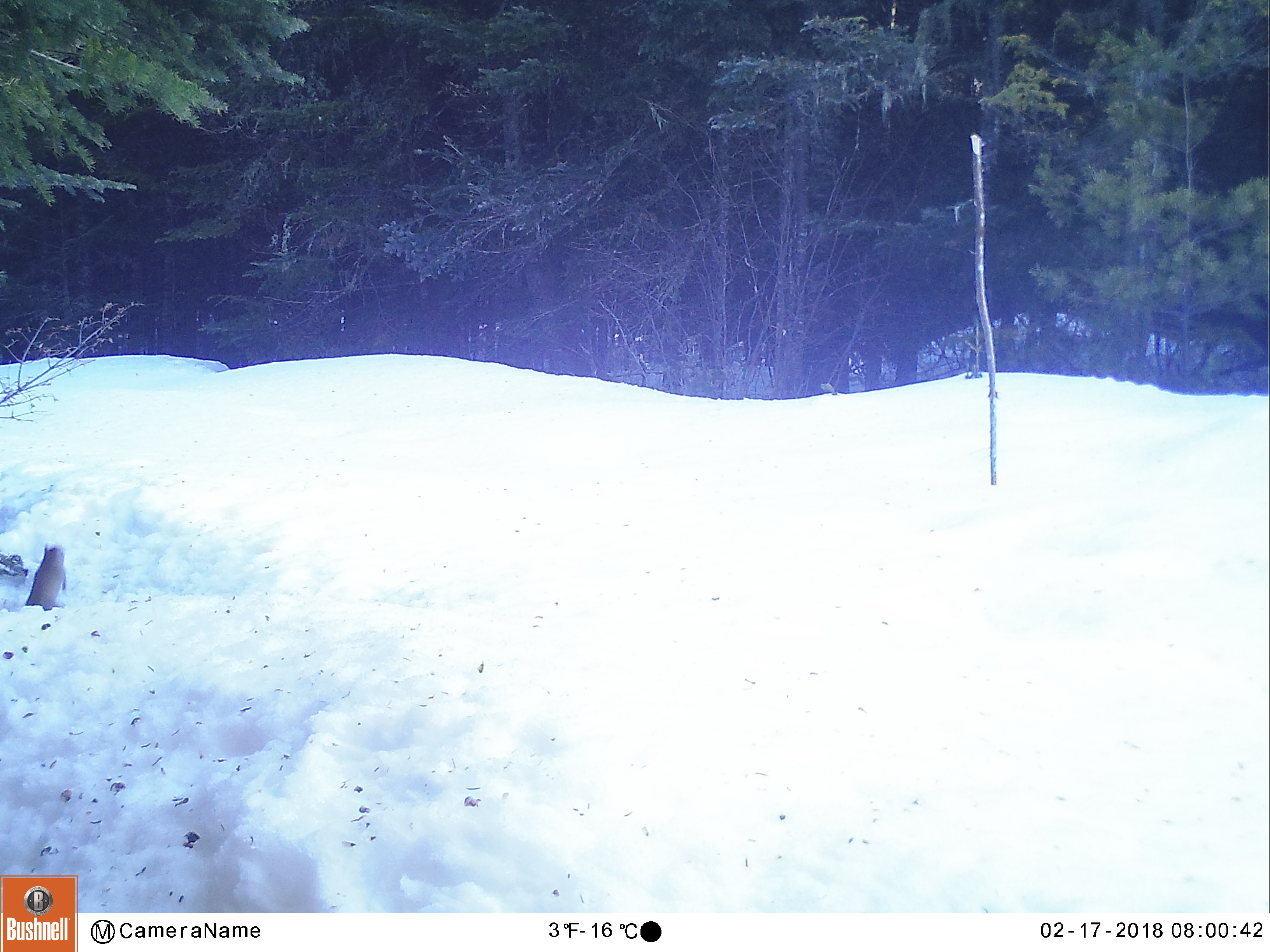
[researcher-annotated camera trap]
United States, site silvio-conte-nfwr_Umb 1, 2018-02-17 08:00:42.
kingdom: Animalia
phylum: Chordata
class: Mammalia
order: Rodentia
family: Sciuridae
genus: Tamiasciurus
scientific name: Tamiasciurus hudsonicus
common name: red squirrel